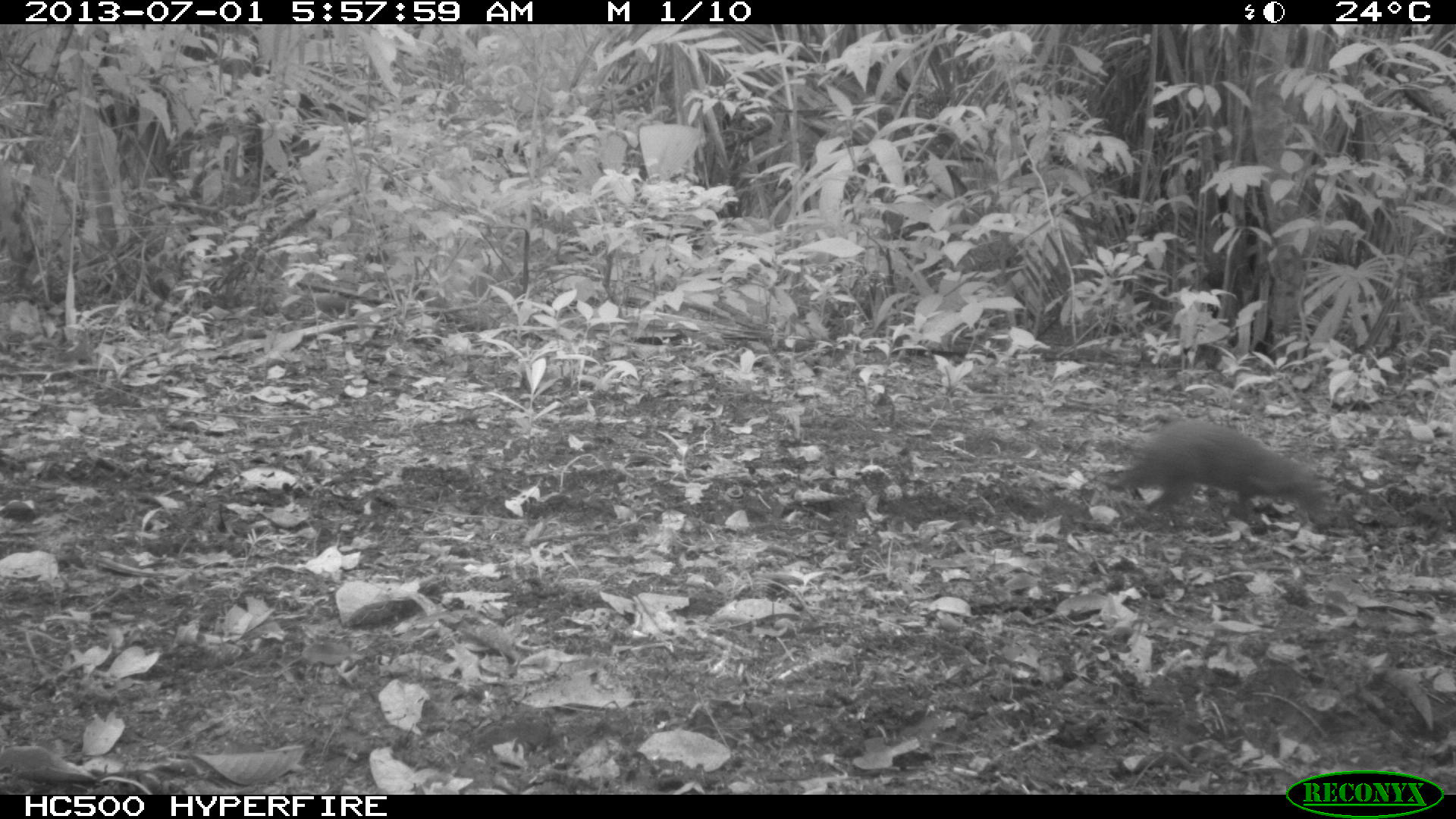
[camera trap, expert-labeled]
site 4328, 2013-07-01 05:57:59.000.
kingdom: Animalia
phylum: Chordata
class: Mammalia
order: Rodentia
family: Dasyproctidae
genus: Dasyprocta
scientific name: Dasyprocta punctata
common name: central american agouti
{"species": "Dasyprocta punctata (central american agouti)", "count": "1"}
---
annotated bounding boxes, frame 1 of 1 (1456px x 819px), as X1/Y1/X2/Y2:
dasyprocta punctata: 1104/419/1332/529